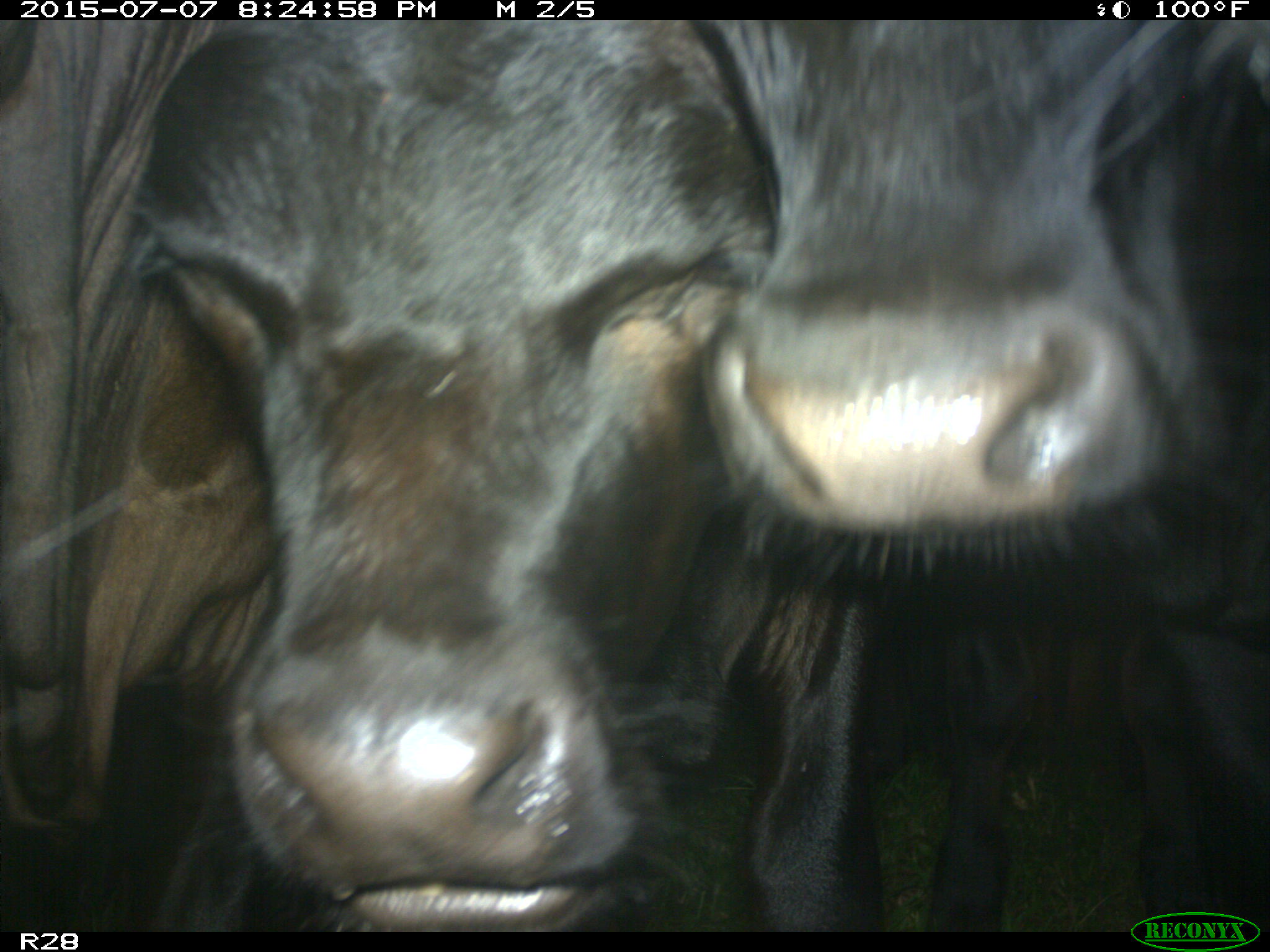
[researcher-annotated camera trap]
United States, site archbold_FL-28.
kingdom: Animalia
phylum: Chordata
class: Mammalia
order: Artiodactyla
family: Bovidae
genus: Bos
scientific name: Bos taurus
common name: domestic cow